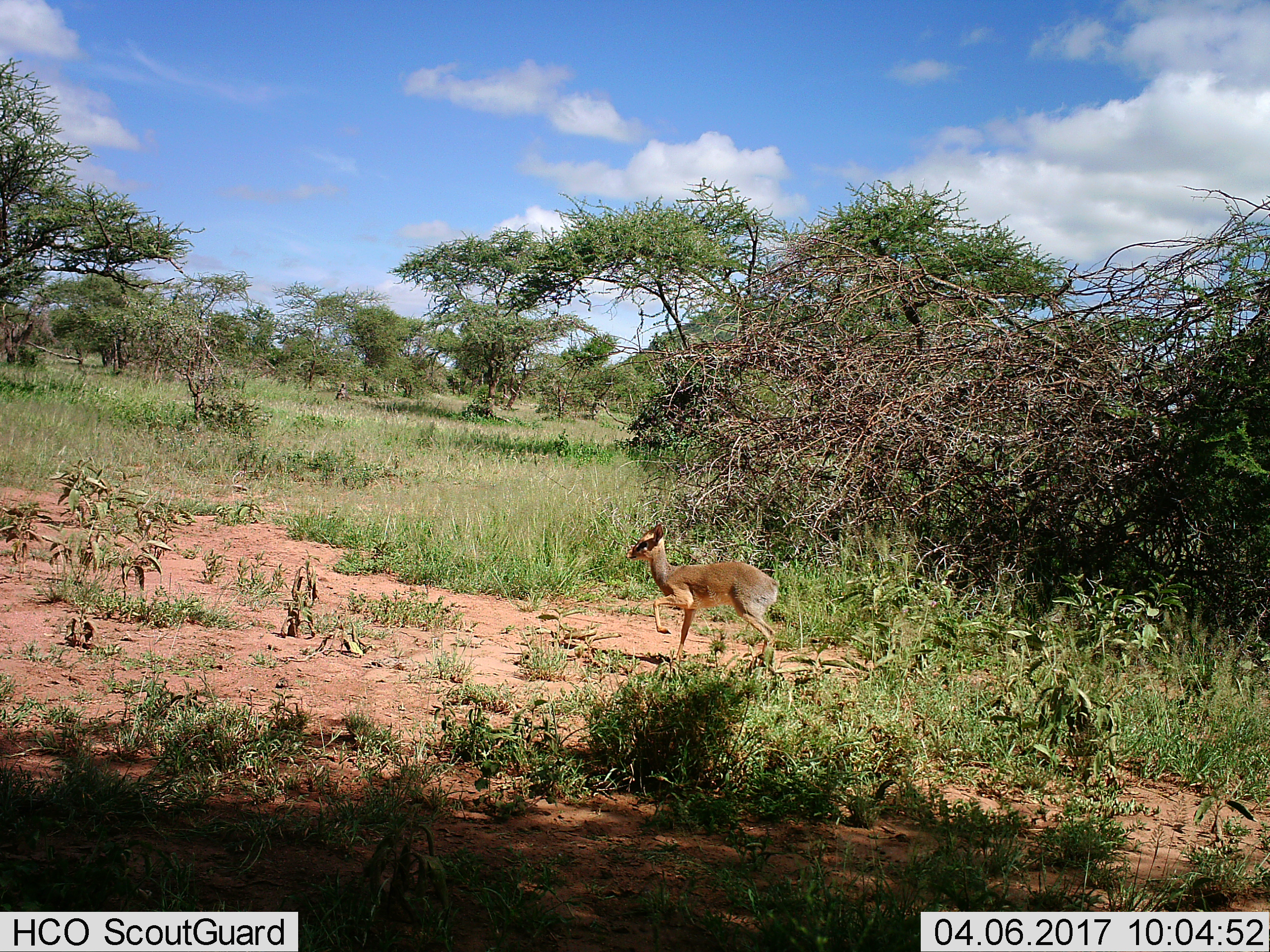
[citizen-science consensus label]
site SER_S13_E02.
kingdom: Animalia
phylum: Chordata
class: Mammalia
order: Artiodactyla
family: Bovidae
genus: Madoqua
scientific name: Madoqua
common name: dik-dik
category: dikdik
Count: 1.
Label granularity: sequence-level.